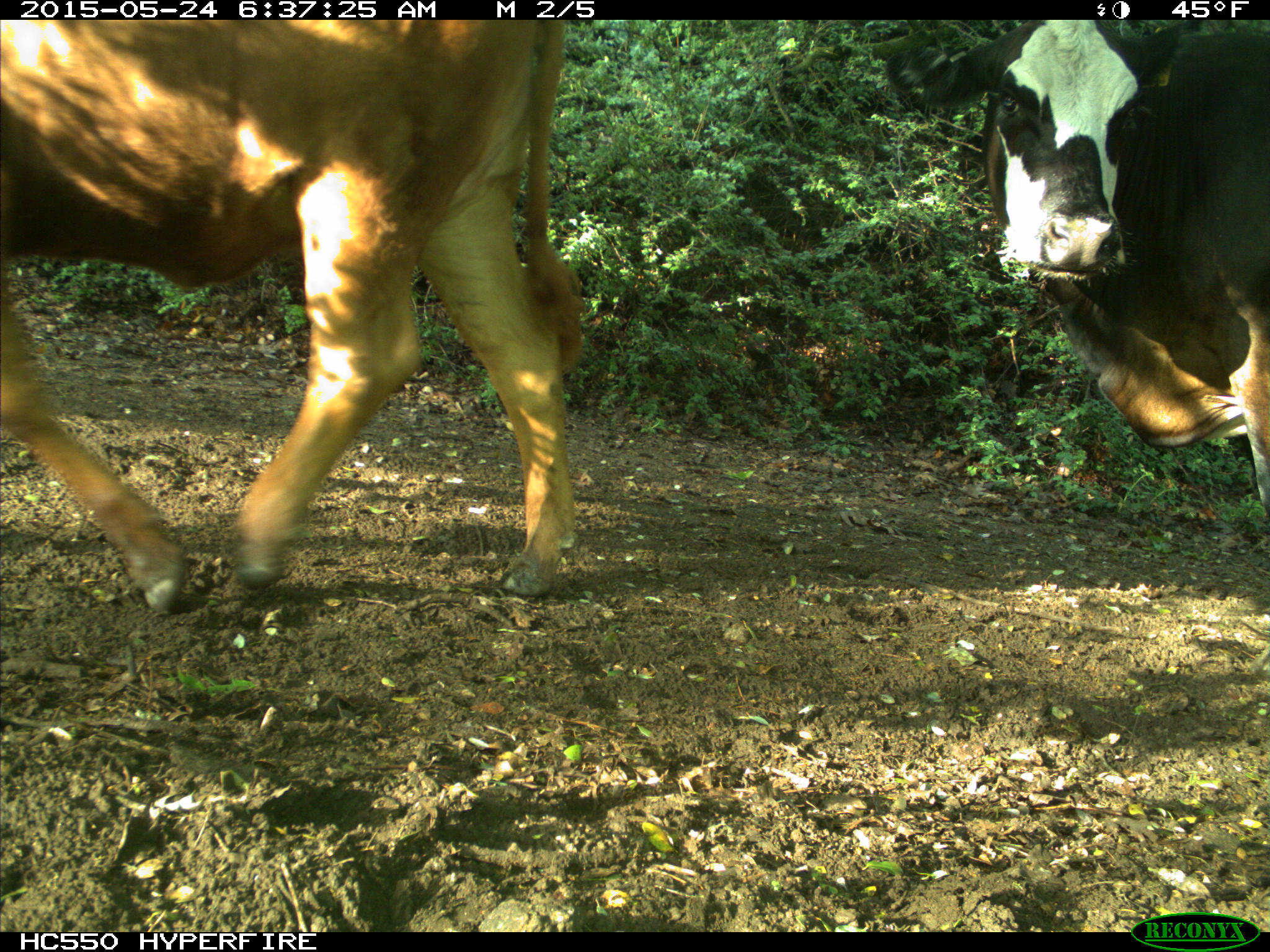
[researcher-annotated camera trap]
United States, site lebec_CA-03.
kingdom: Animalia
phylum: Chordata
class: Mammalia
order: Artiodactyla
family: Bovidae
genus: Bos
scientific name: Bos taurus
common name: domestic cow